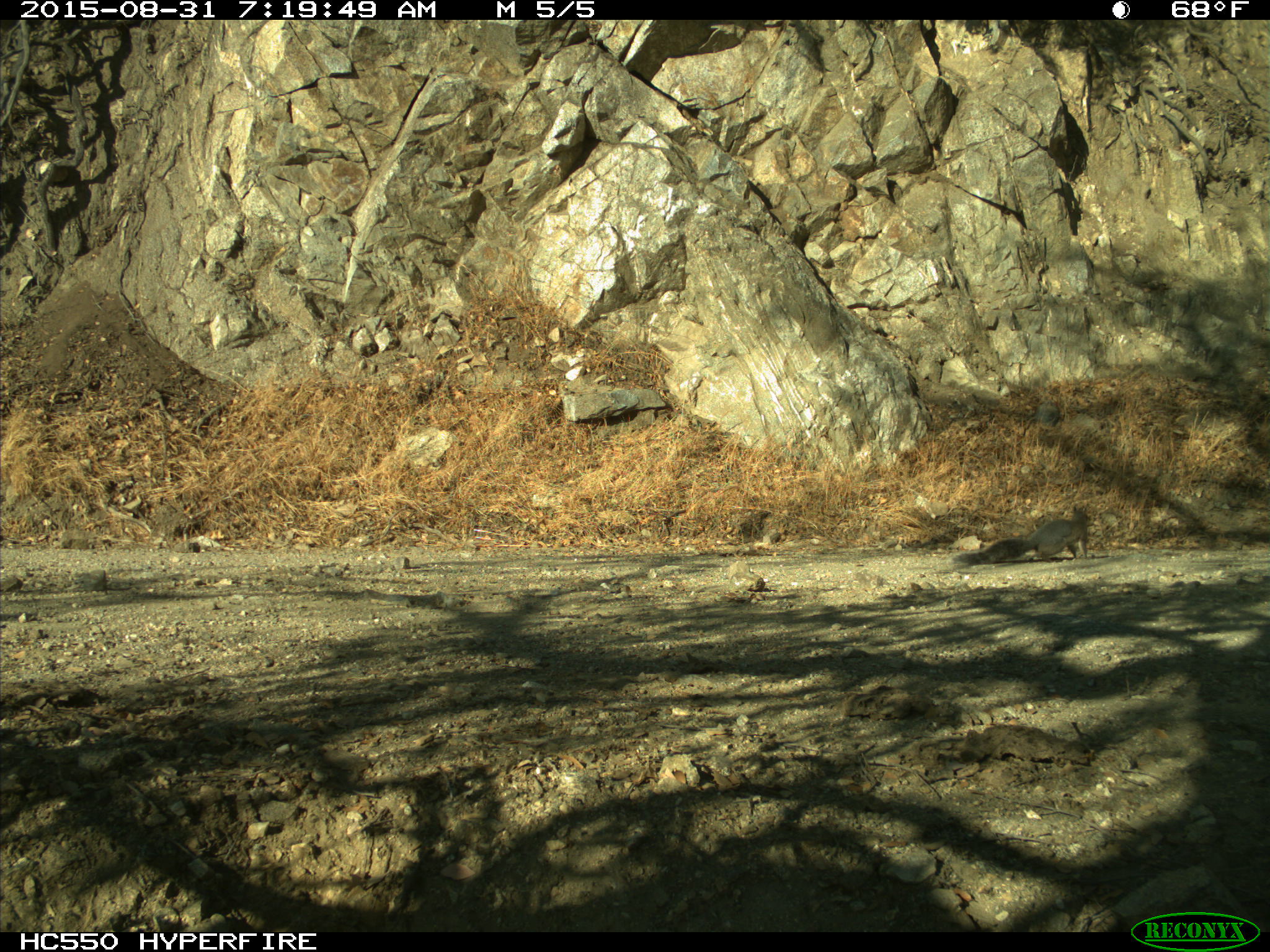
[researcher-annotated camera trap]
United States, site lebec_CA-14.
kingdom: Animalia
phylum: Chordata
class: Mammalia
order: Rodentia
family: Sciuridae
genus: Sciurus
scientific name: Sciurus carolinensis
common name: eastern gray squirrel